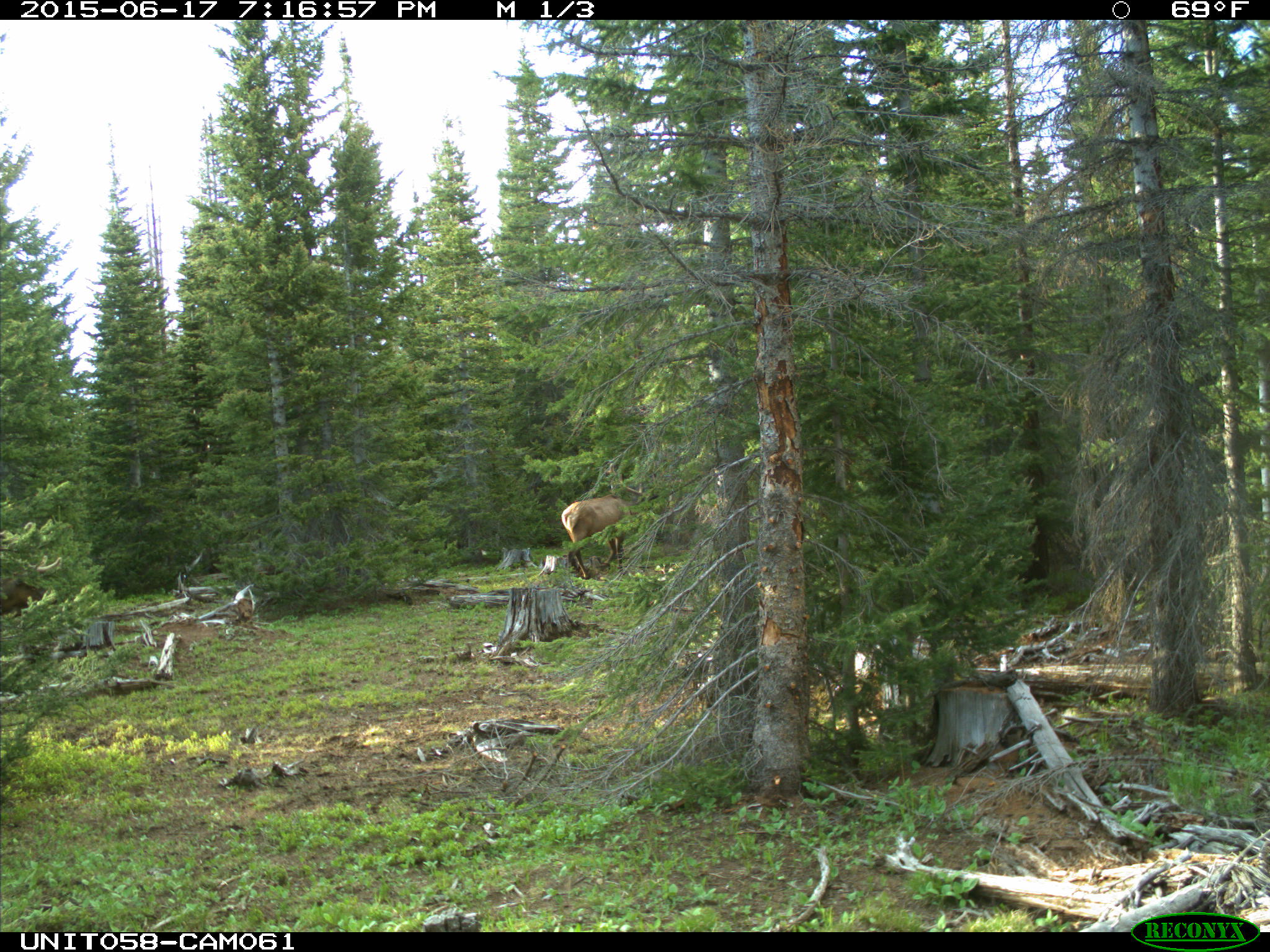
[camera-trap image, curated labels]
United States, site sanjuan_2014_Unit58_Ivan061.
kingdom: Animalia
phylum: Chordata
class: Mammalia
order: Artiodactyla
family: Cervidae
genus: Cervus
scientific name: Cervus elaphus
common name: red deer